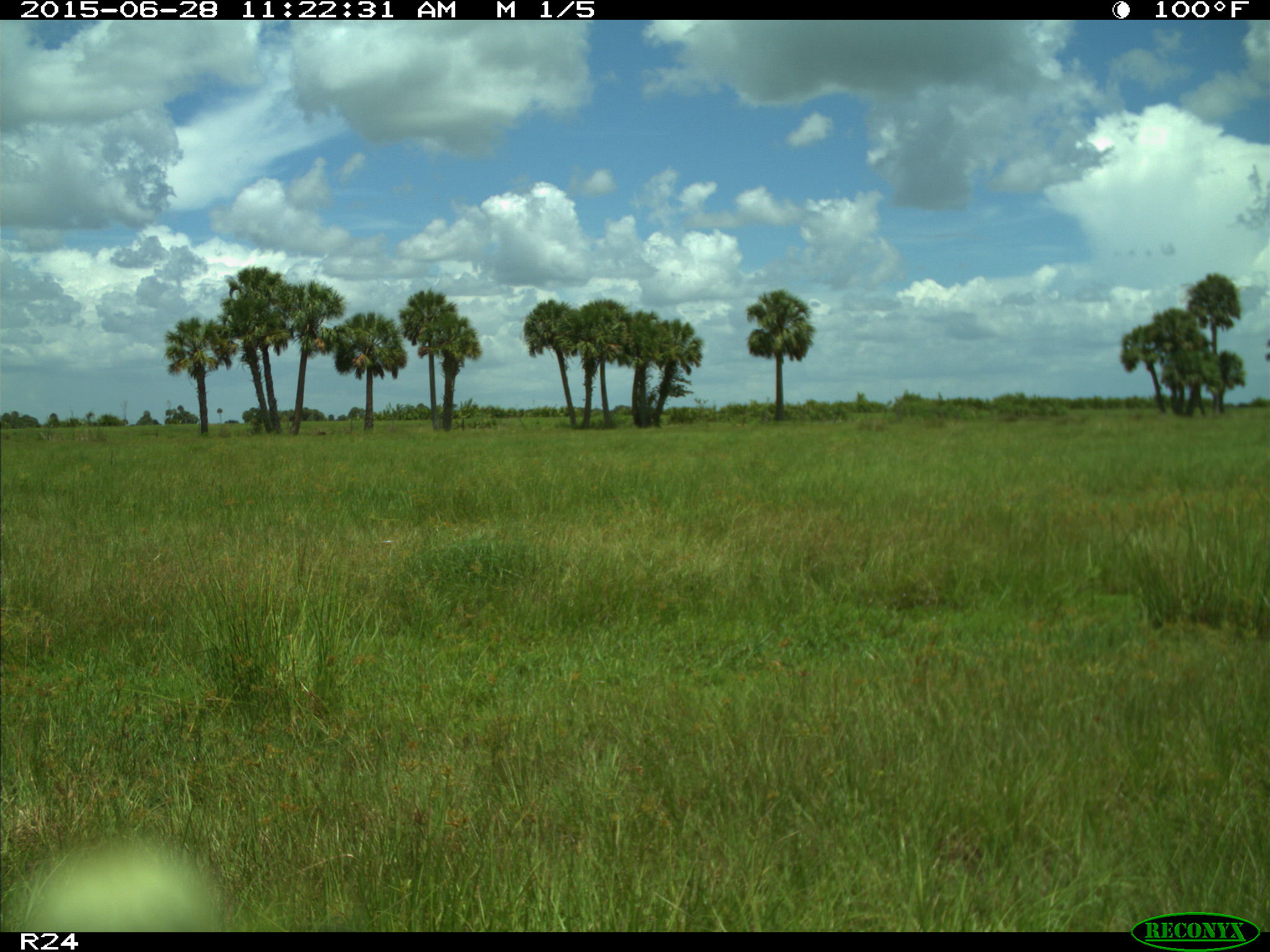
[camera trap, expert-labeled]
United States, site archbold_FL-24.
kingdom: Animalia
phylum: Chordata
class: Mammalia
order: Artiodactyla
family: Bovidae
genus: Bos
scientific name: Bos taurus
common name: domestic cow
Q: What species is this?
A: Bos taurus (domestic cow).